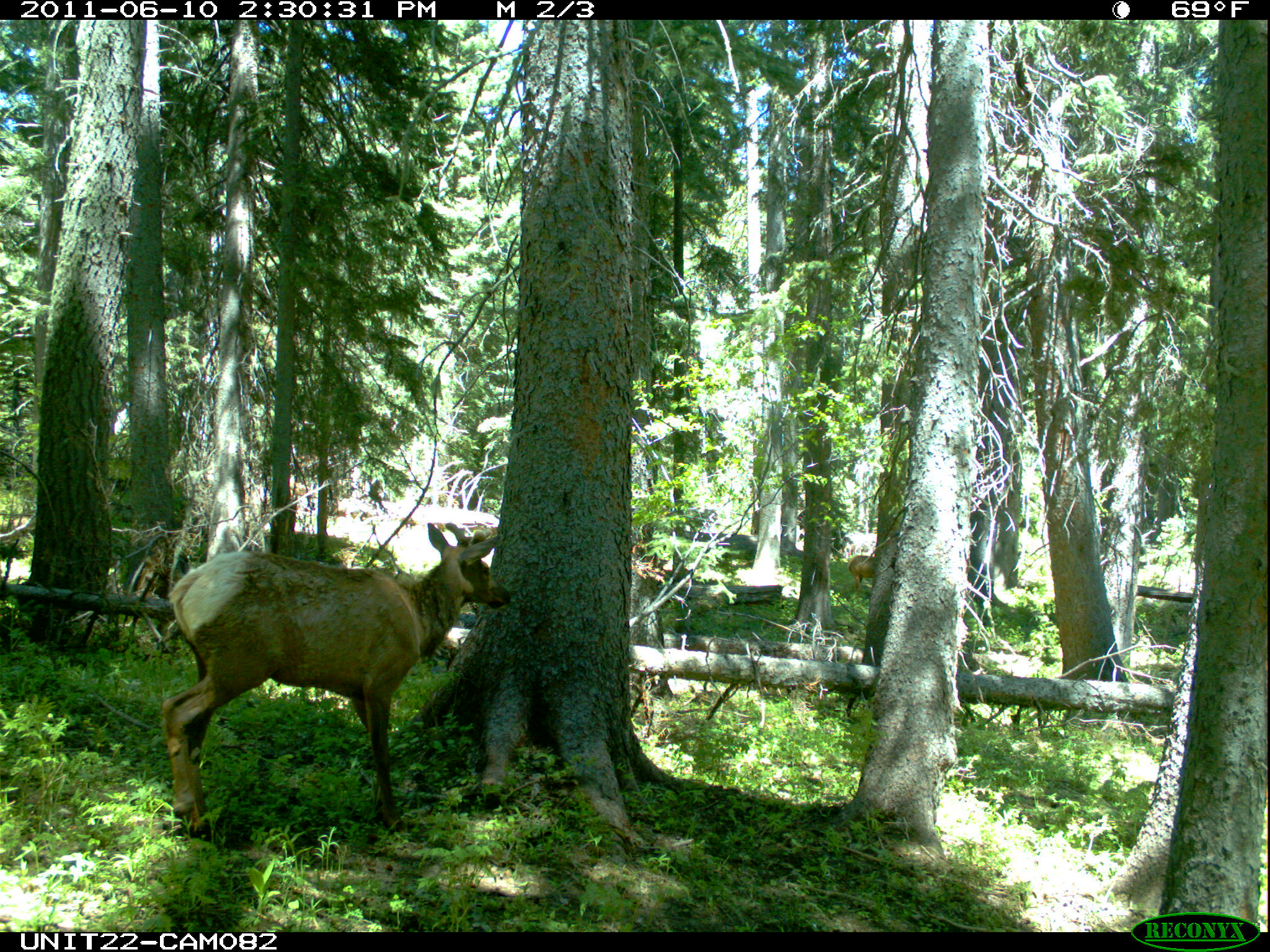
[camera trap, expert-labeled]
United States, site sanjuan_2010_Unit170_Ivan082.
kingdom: Animalia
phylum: Chordata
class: Mammalia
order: Artiodactyla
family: Cervidae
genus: Cervus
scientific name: Cervus elaphus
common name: red deer